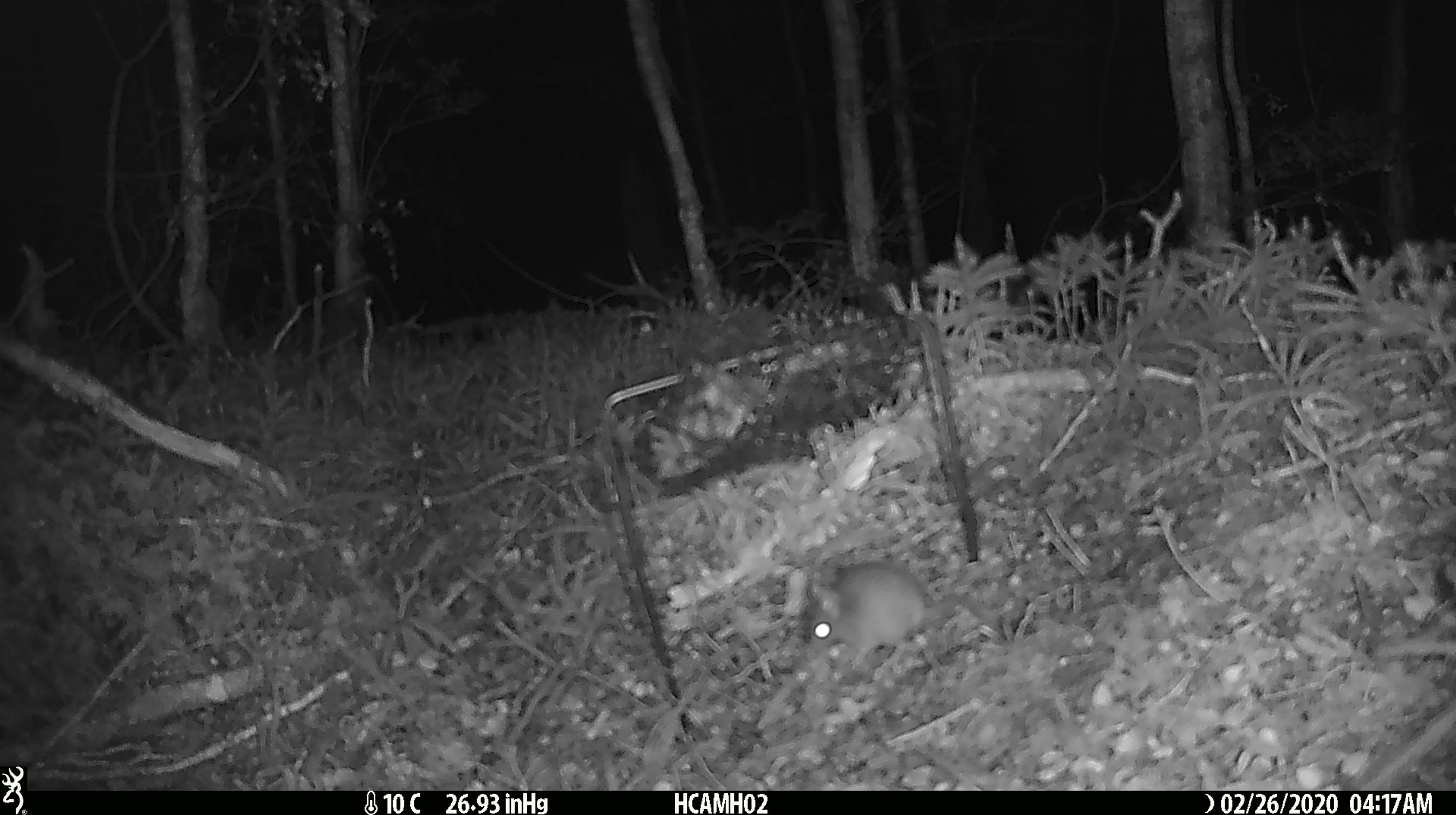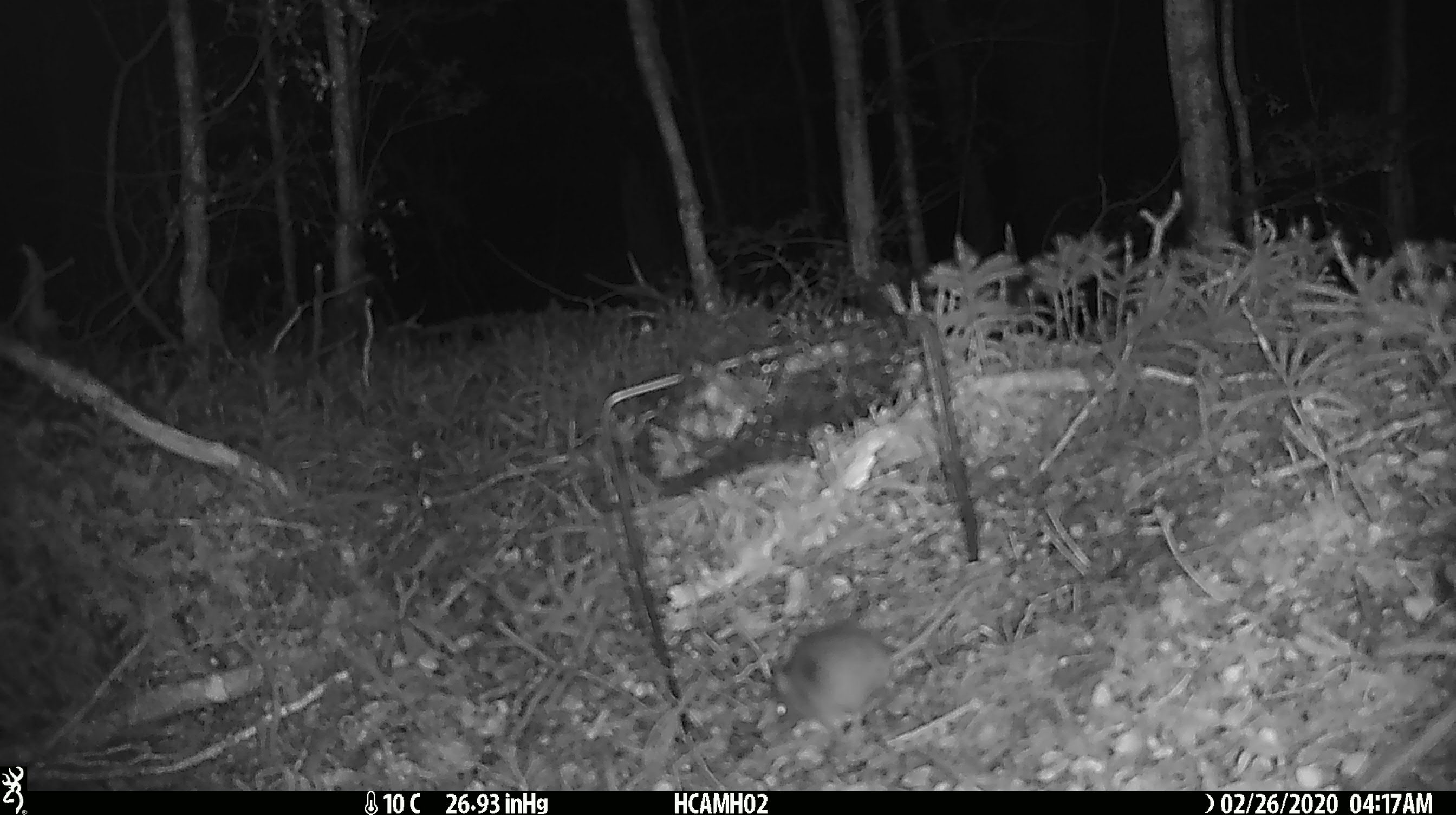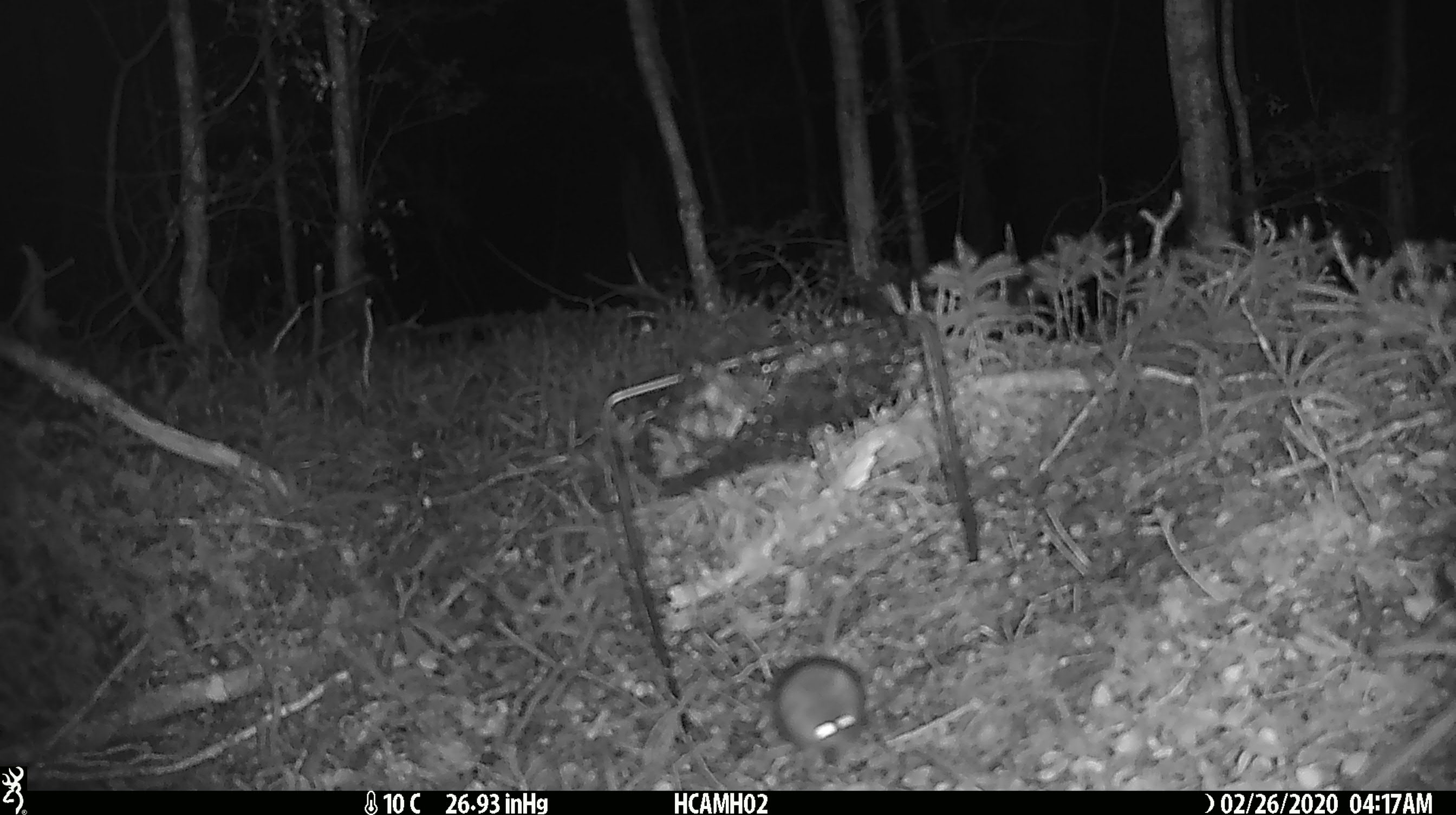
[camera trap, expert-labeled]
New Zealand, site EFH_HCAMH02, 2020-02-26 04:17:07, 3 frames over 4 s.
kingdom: Animalia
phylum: Chordata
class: Mammalia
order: Rodentia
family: Muridae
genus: Mus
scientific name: Mus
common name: mouse